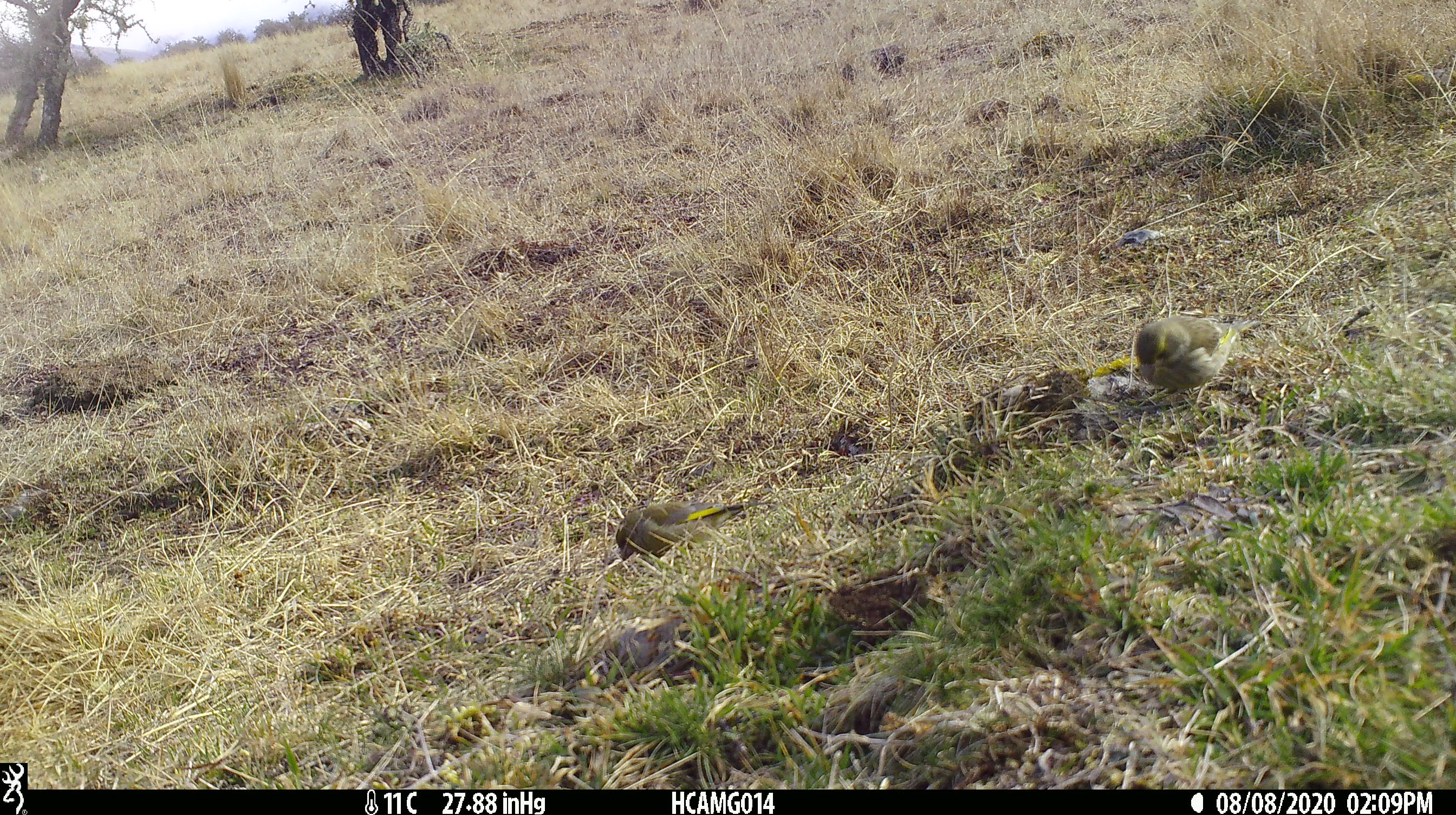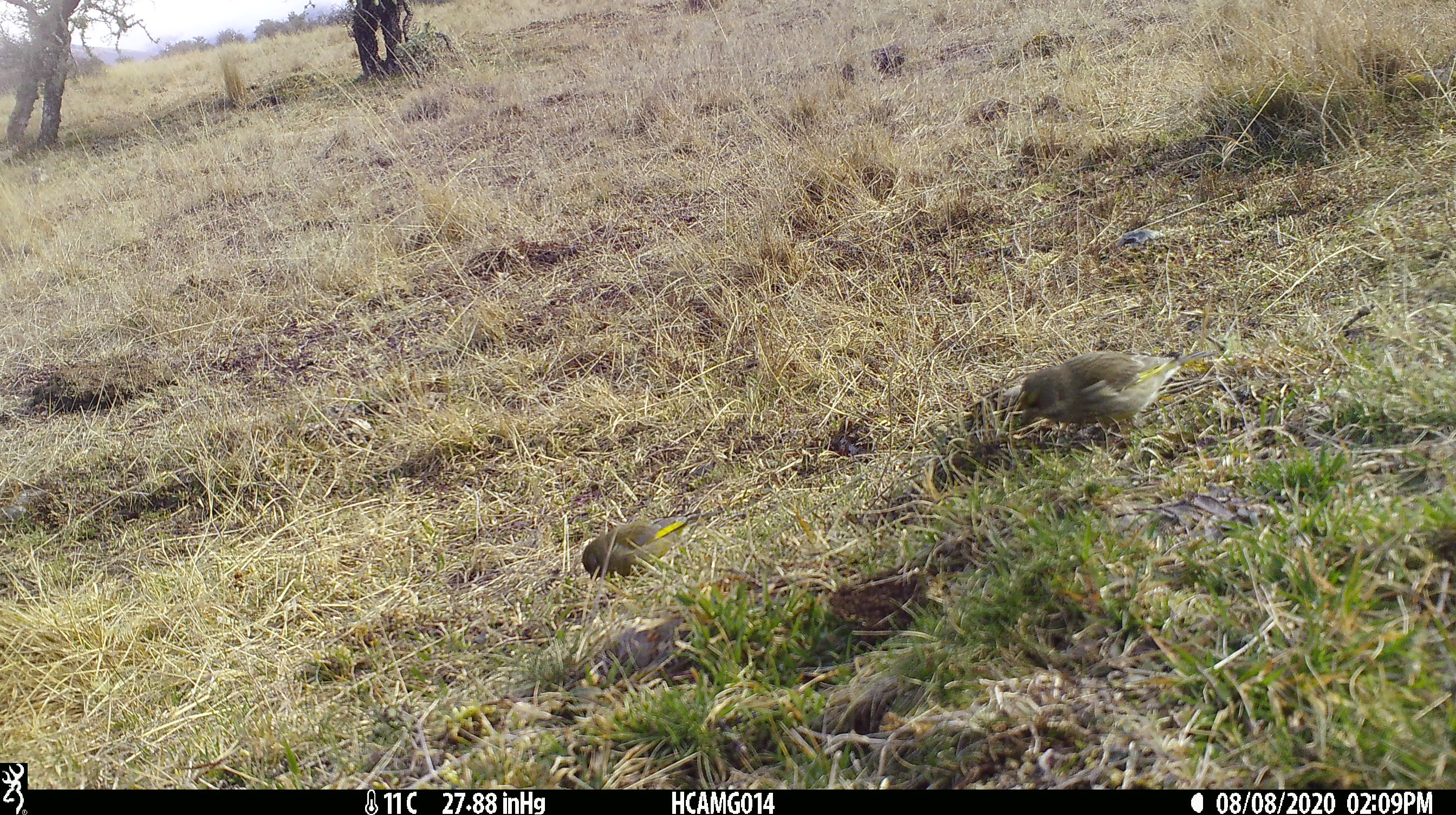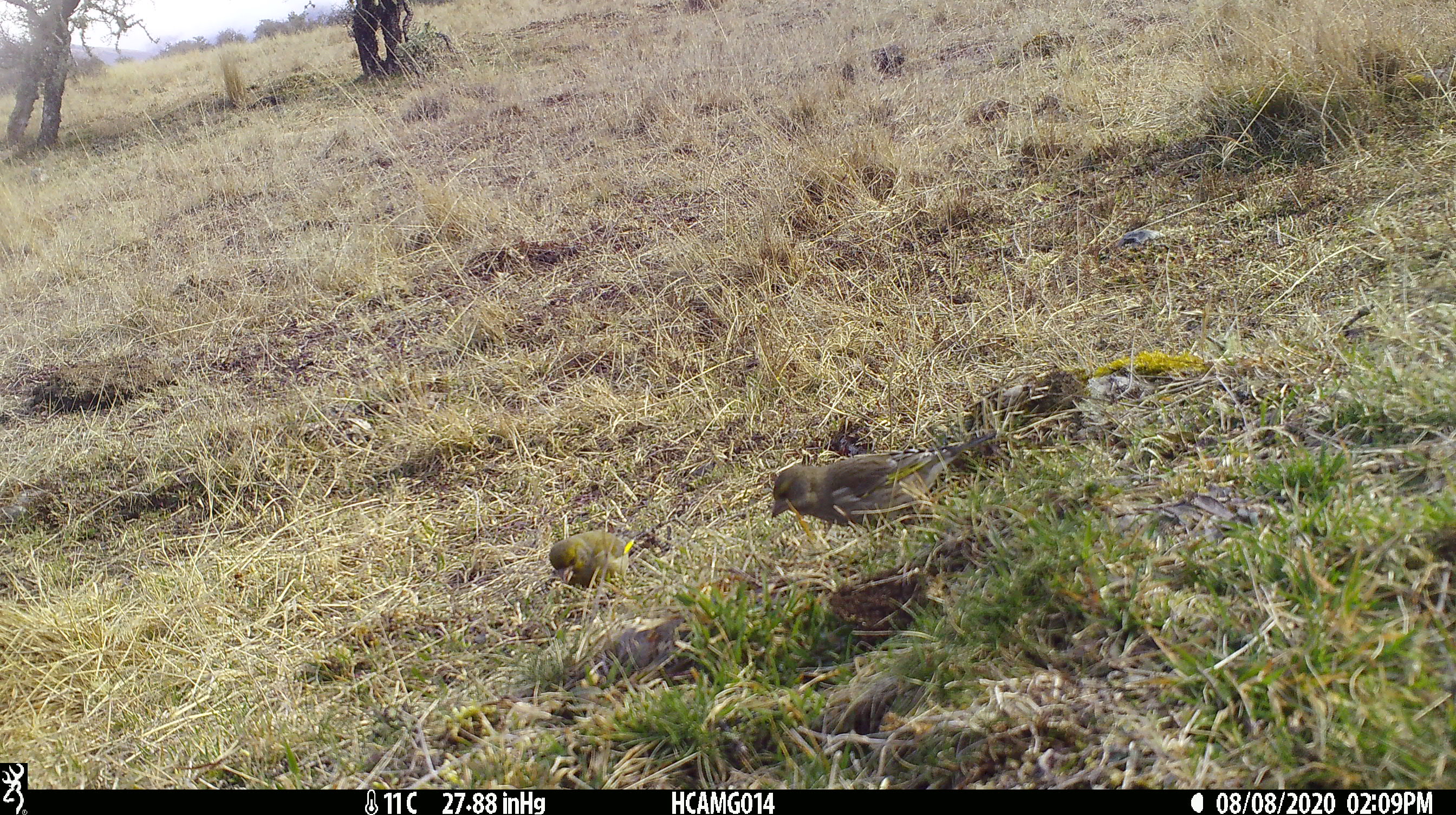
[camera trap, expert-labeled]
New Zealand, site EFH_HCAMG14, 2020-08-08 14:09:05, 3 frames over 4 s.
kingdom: Animalia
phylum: Chordata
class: Aves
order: Passeriformes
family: Fringillidae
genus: Chloris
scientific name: Chloris chloris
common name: greenfinch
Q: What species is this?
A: Greenfinch (Chloris chloris).